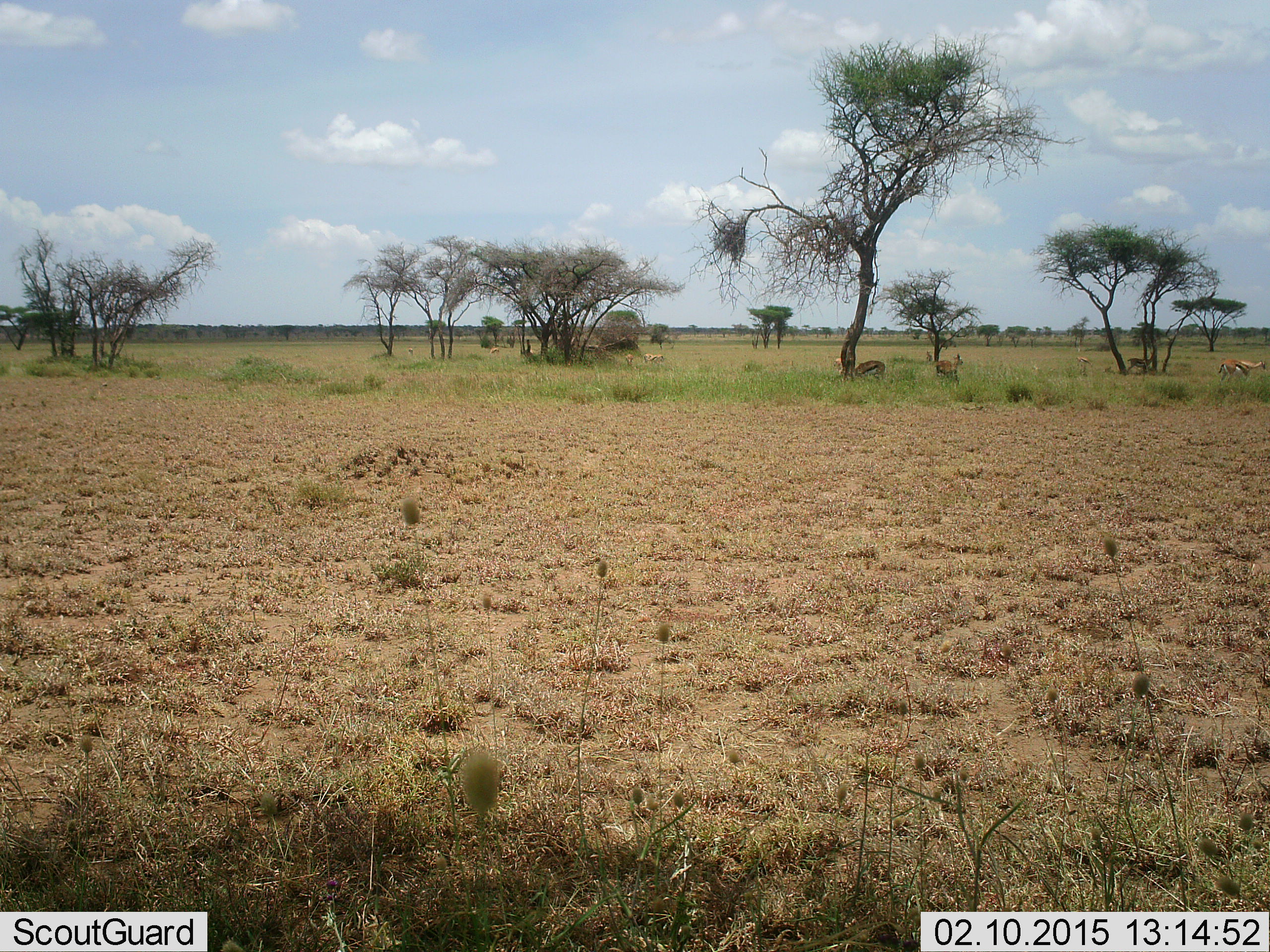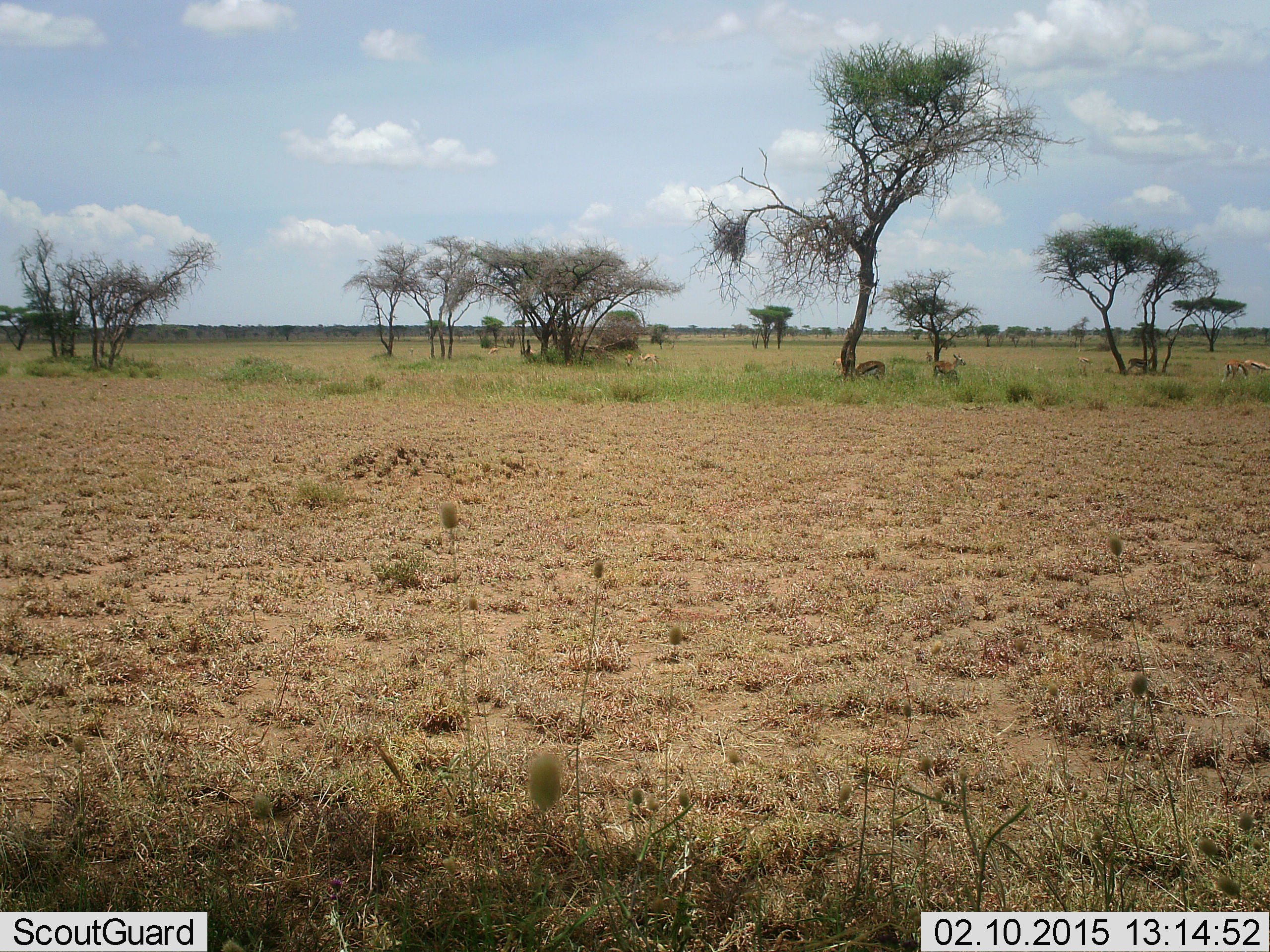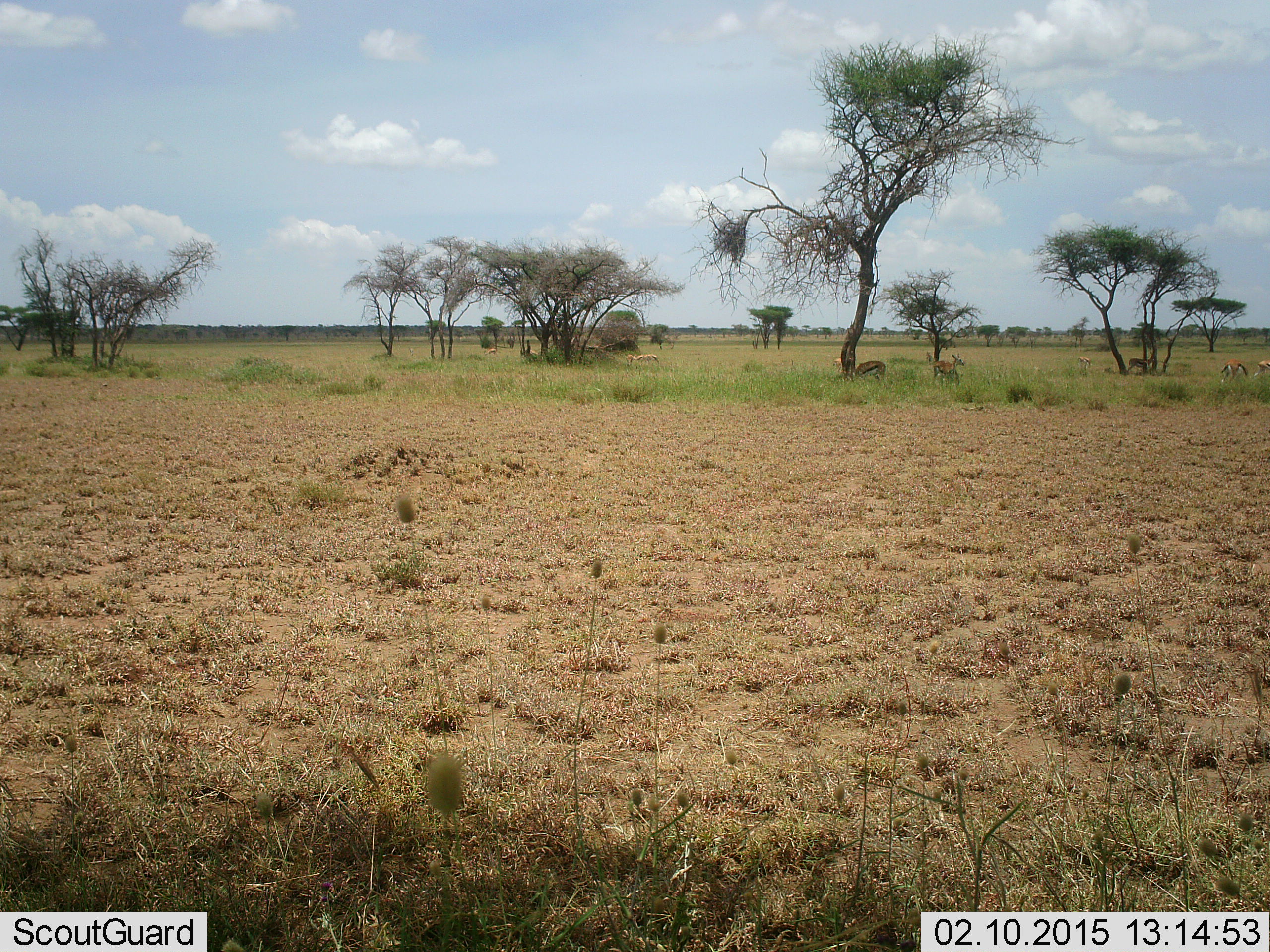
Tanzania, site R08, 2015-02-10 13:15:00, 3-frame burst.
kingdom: Animalia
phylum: Chordata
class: Mammalia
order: Artiodactyla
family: Bovidae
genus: Eudorcas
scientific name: Eudorcas thomsonii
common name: thomson's gazelle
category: gazellethomsons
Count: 6.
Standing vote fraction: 80%.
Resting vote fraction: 10%.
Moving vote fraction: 60%.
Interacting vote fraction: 0%.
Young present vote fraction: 0%.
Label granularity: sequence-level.